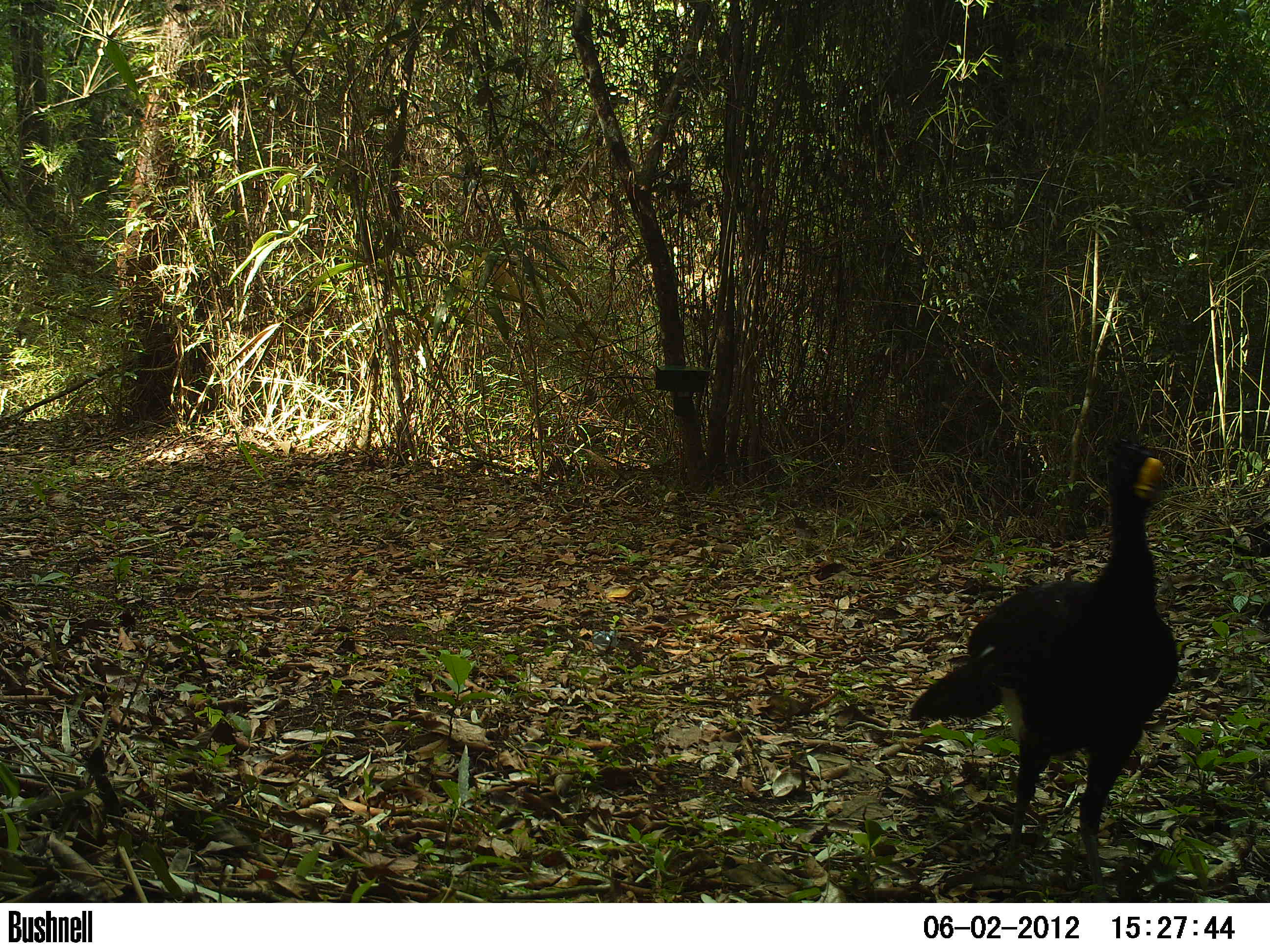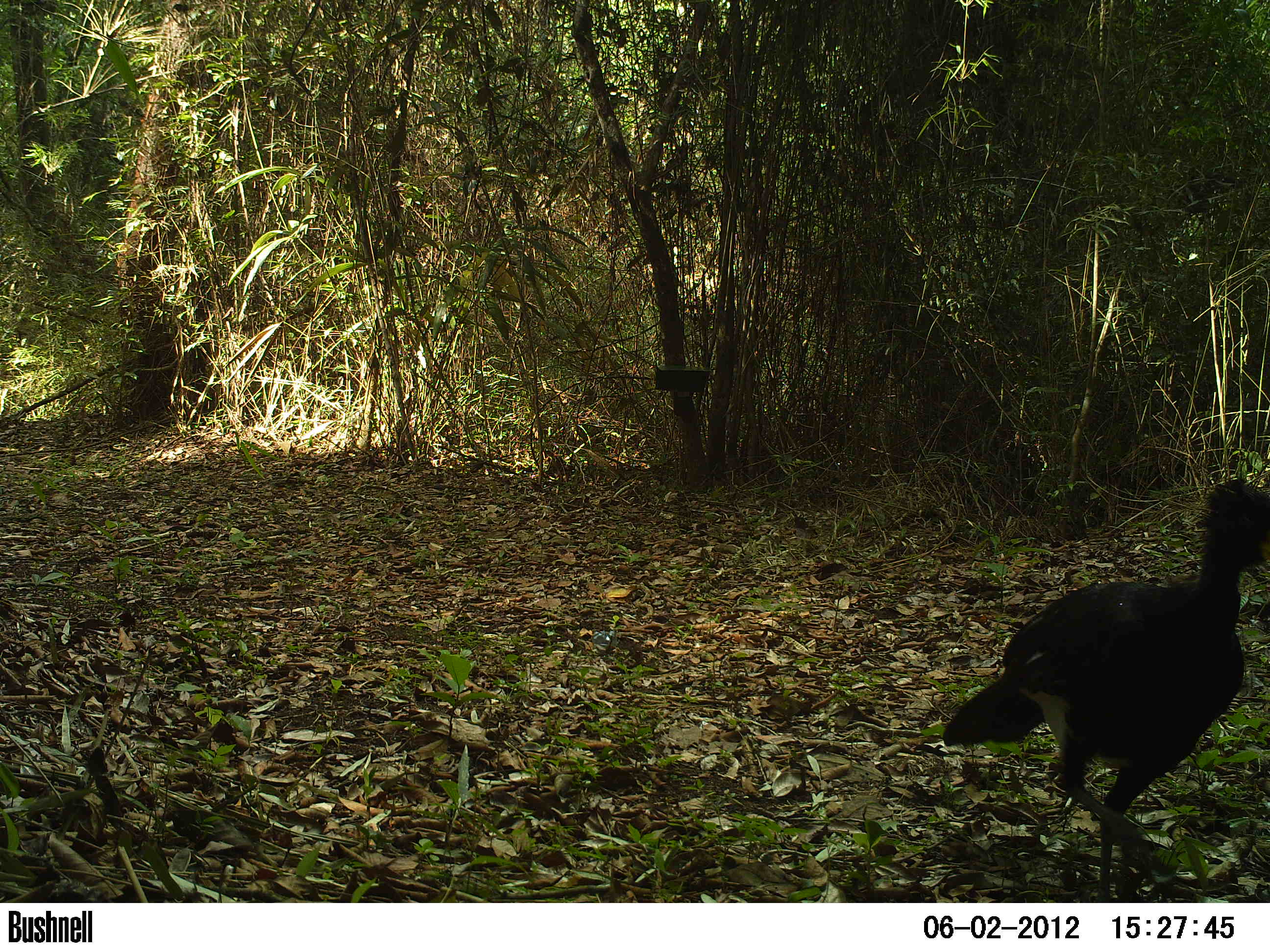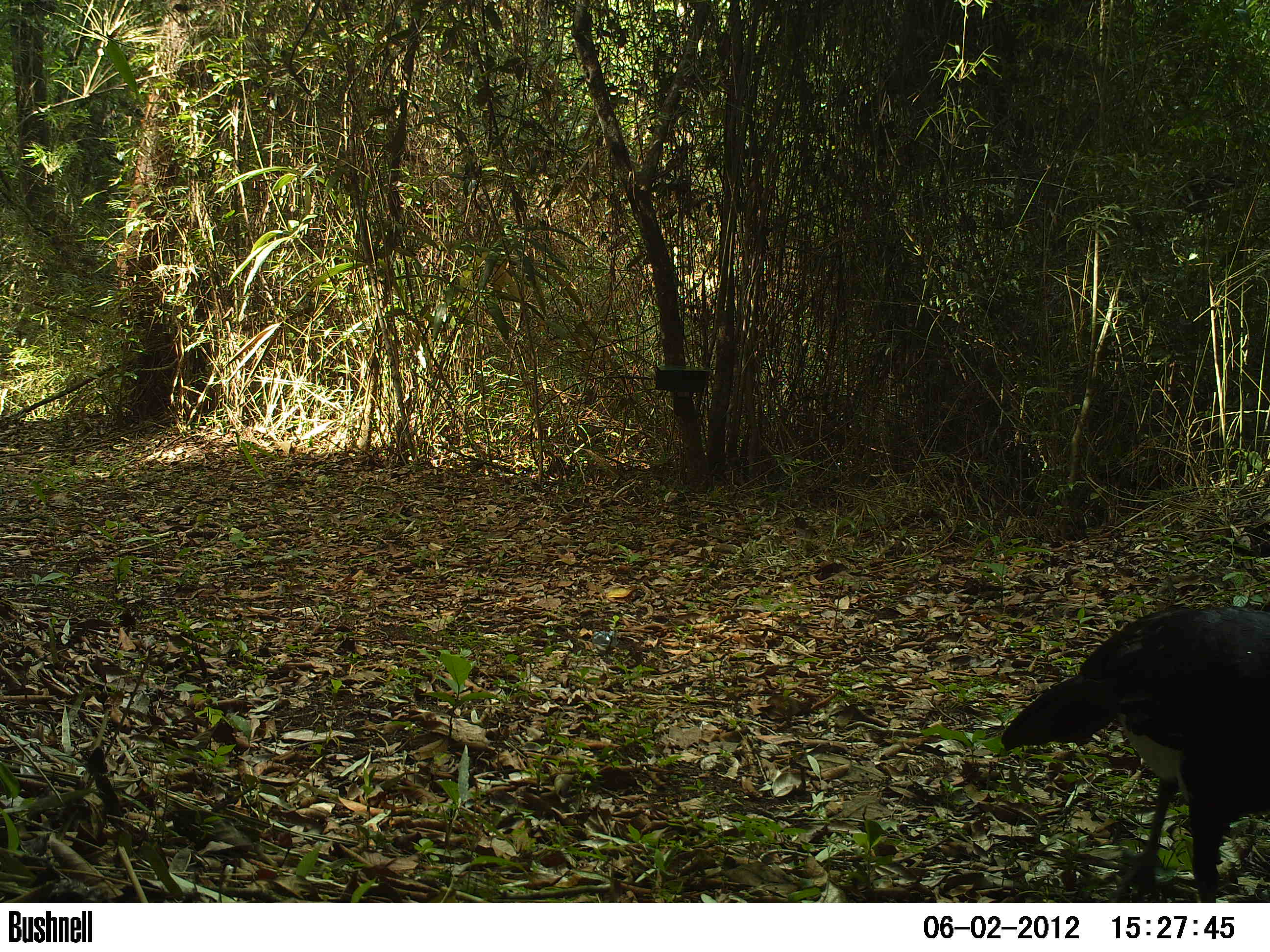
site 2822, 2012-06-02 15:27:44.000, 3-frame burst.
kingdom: Animalia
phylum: Chordata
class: Aves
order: Galliformes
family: Cracidae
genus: Crax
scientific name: Crax rubra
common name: great curassow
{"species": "Crax rubra (great curassow)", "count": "1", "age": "adult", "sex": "male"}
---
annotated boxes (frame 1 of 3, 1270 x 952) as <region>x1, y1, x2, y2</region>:
crax rubra: <region>904, 435, 1179, 902</region>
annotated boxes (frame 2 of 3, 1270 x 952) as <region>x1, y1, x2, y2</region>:
crax rubra: <region>941, 475, 1270, 902</region>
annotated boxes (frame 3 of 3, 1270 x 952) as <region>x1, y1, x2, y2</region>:
crax rubra: <region>1000, 605, 1270, 902</region>